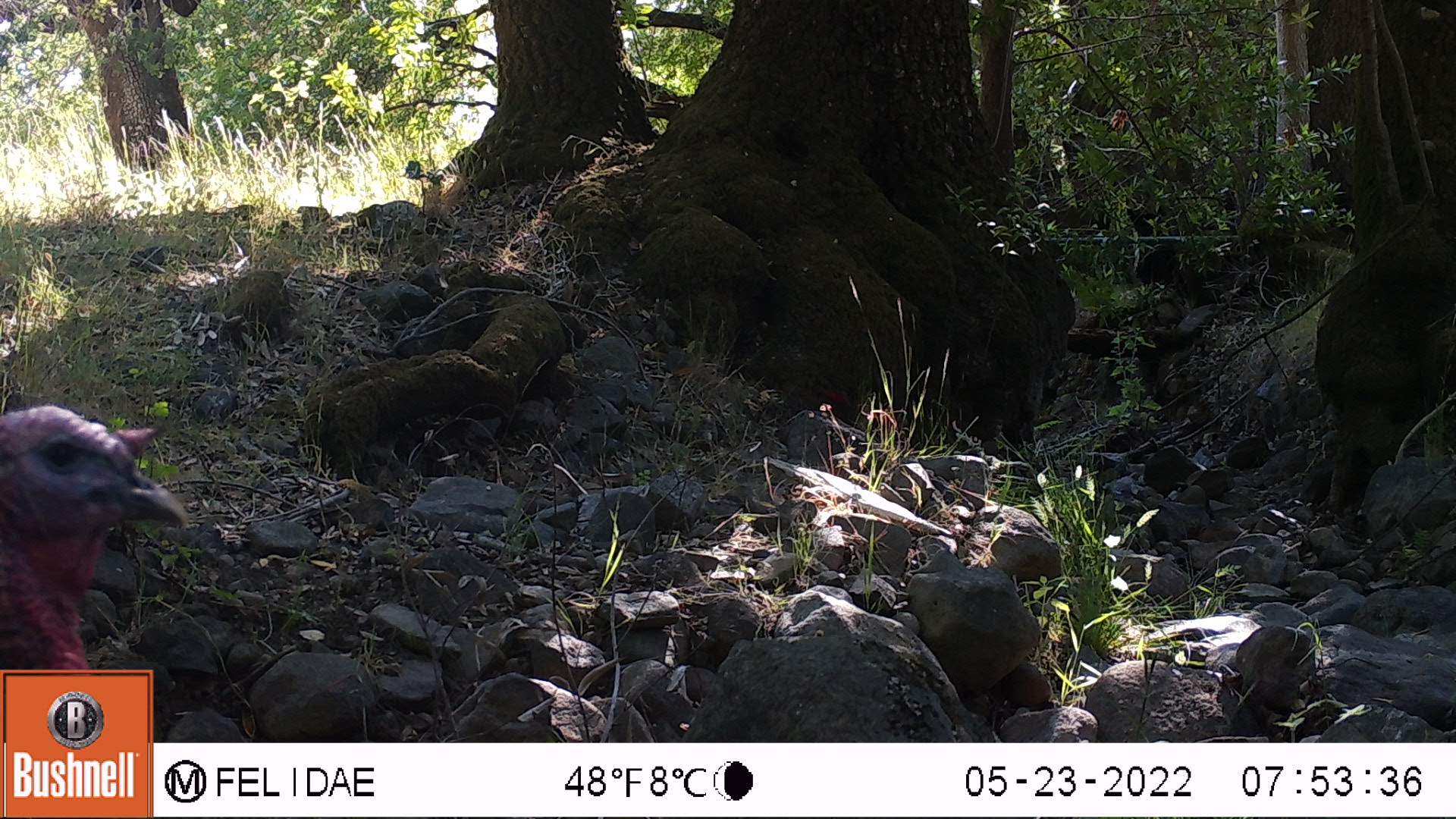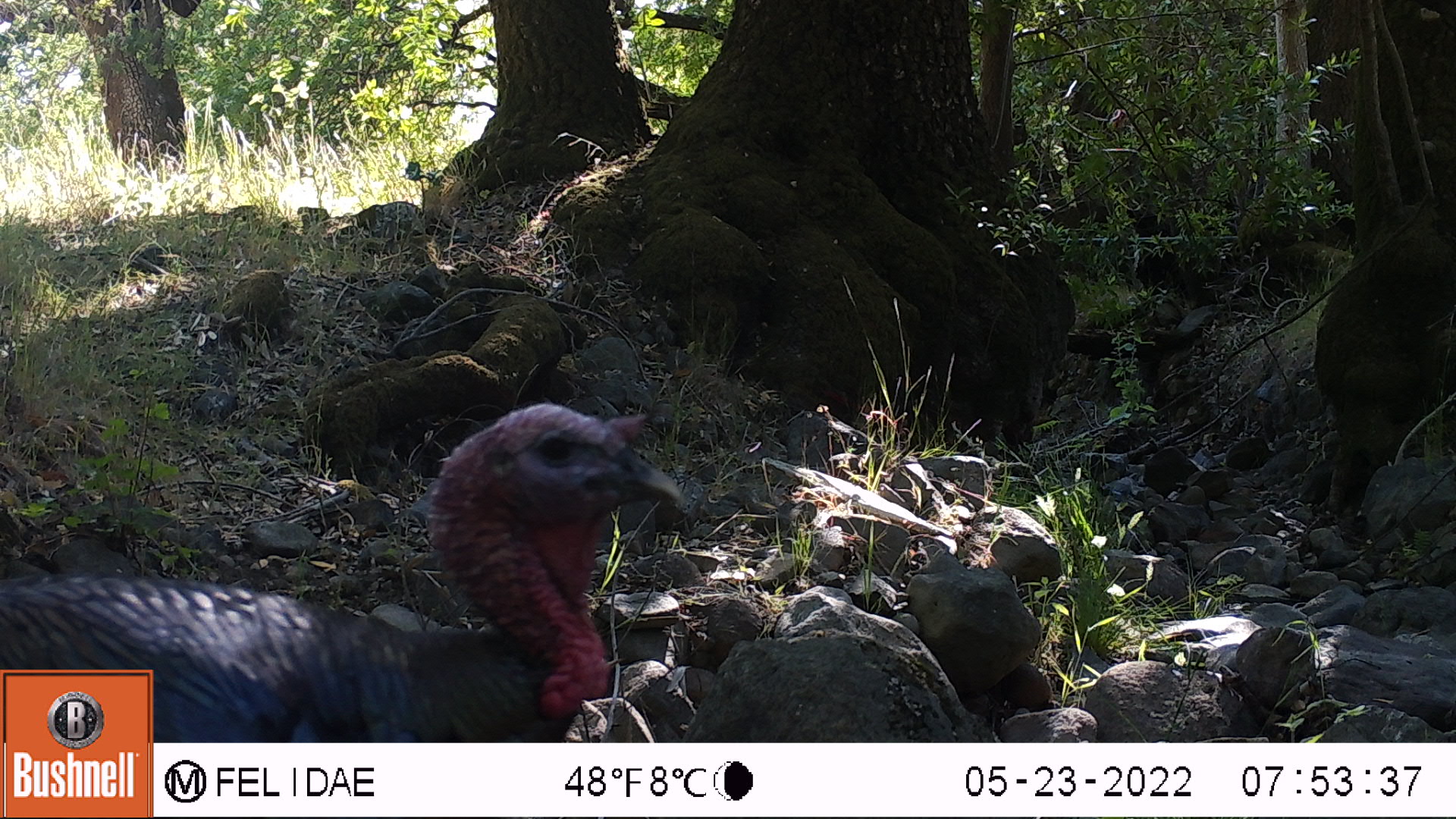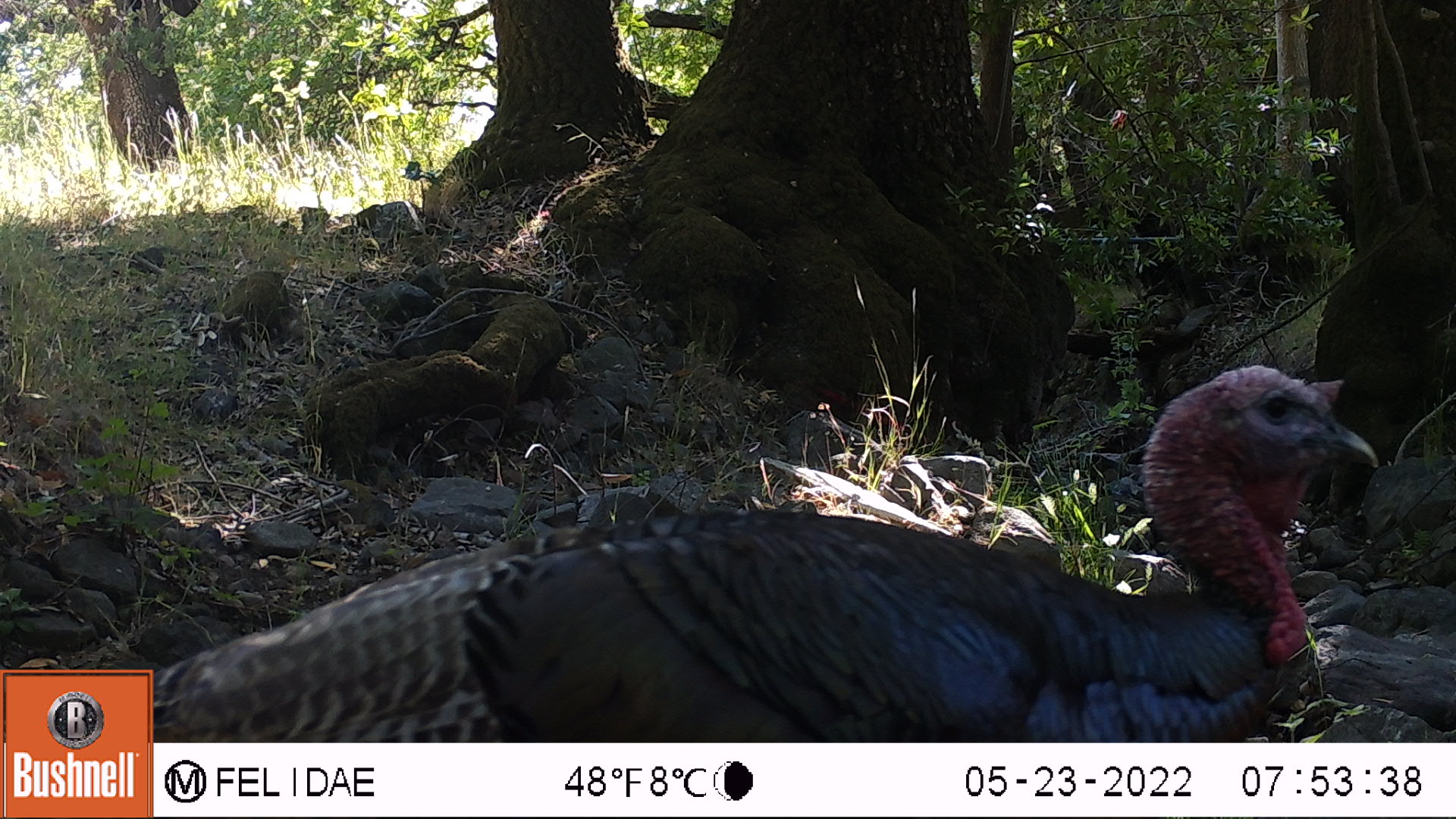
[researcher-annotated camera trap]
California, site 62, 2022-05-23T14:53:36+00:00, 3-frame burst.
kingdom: Animalia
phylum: Chordata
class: Aves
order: Galliformes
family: Phasianidae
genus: Meleagris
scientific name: Meleagris gallopavo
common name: turkey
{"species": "turkey (Meleagris gallopavo)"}